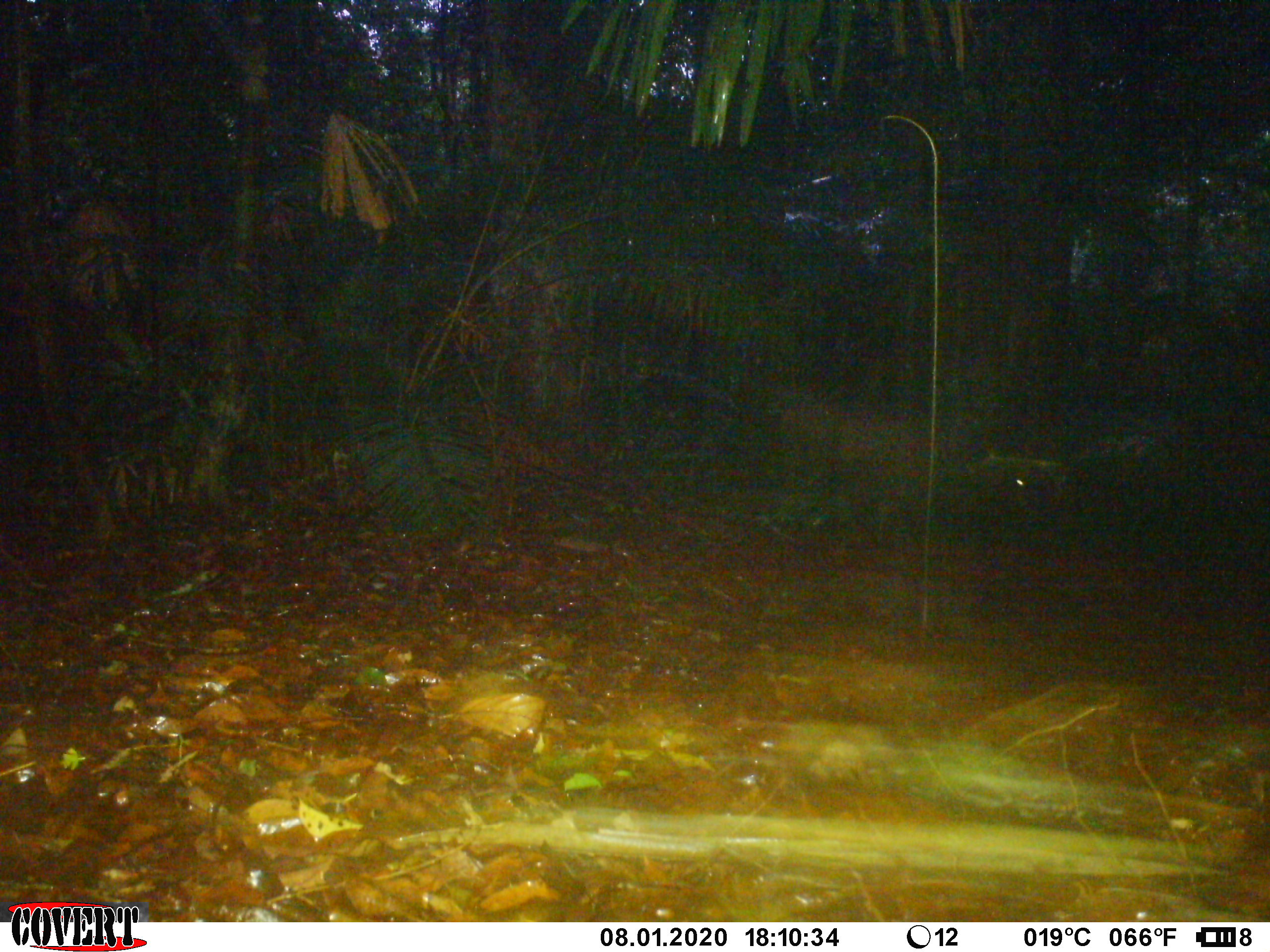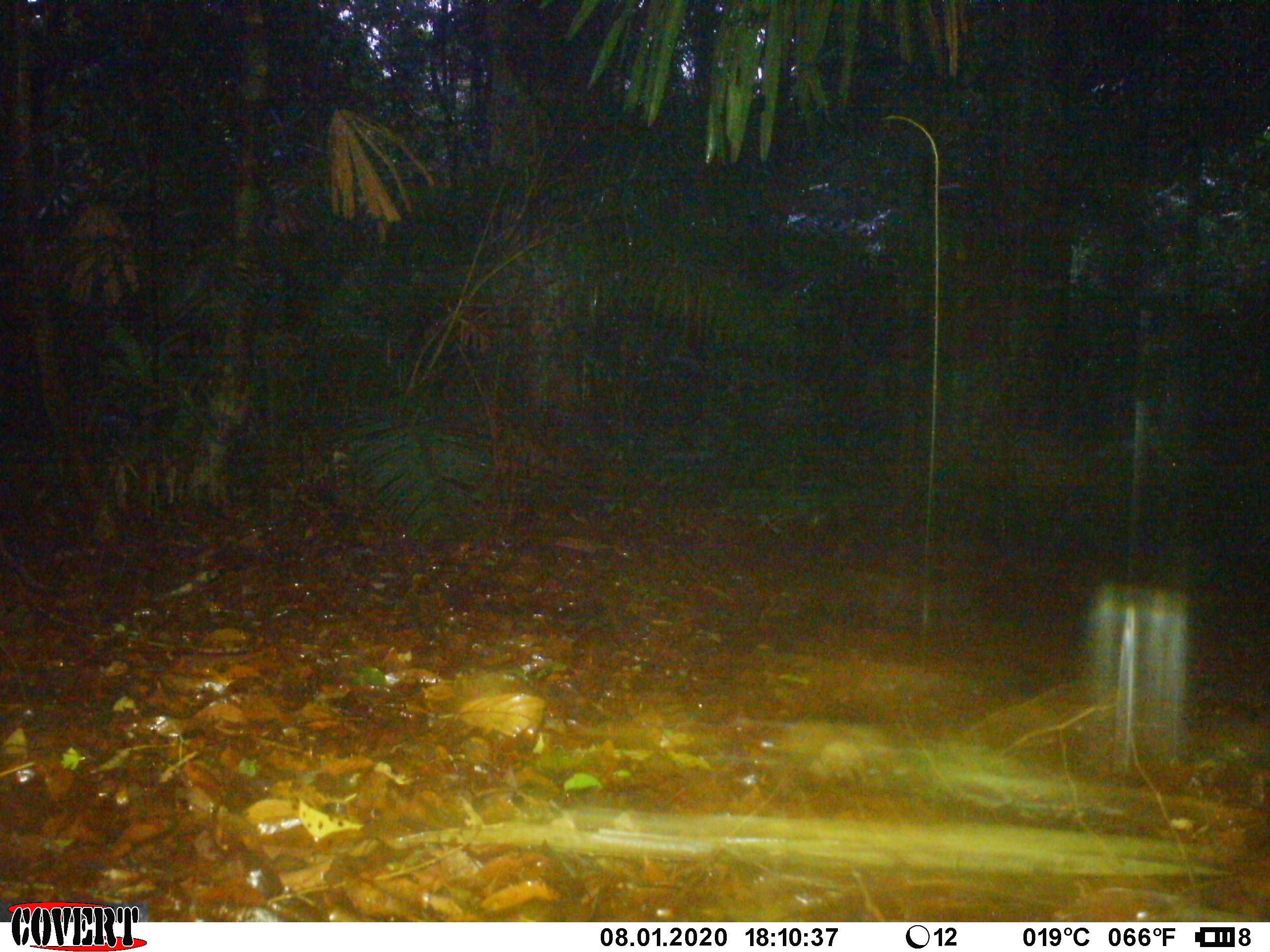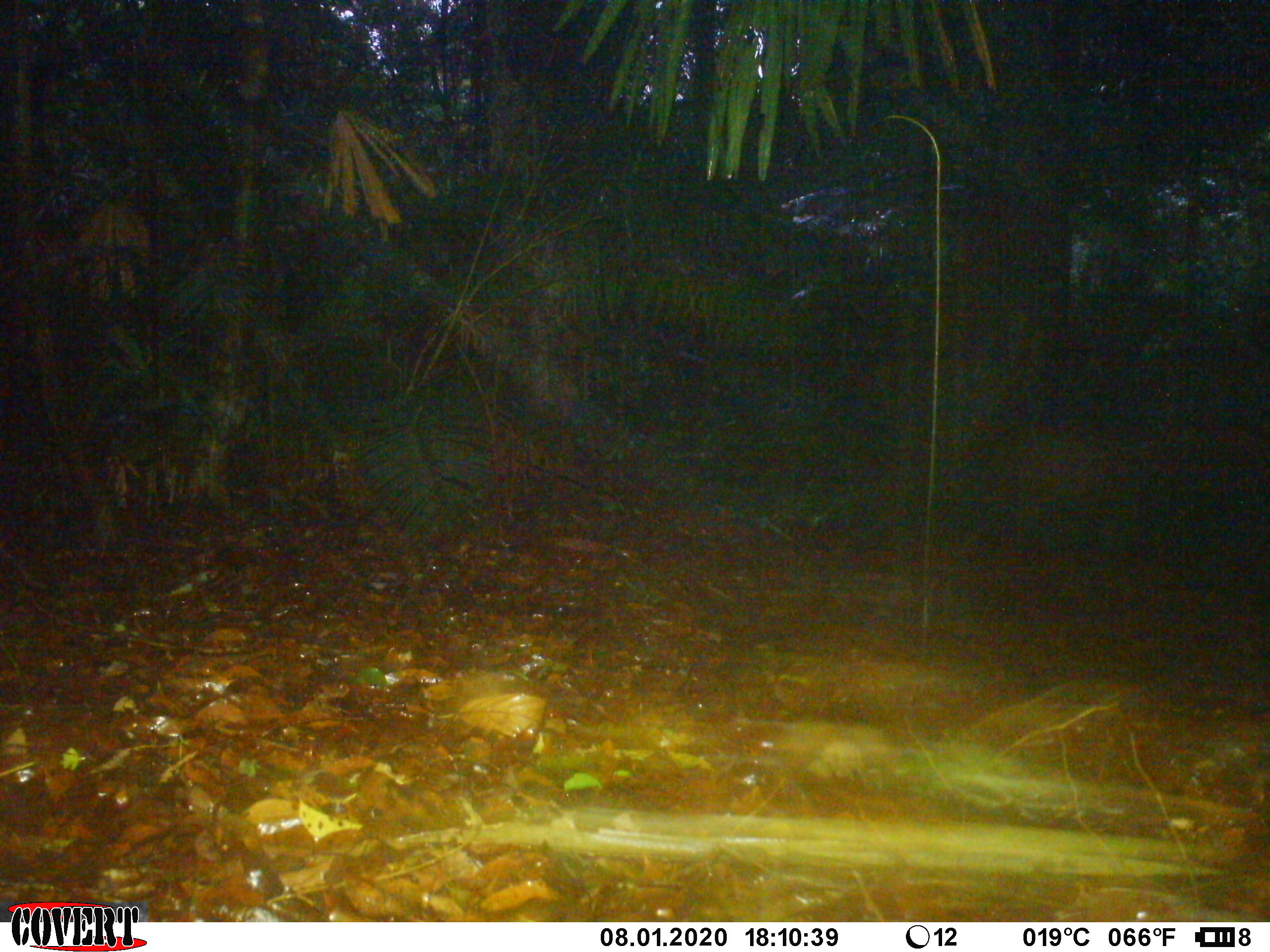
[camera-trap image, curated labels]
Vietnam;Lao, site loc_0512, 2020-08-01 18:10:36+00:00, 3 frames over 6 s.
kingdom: Animalia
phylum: Chordata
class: Mammalia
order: Artiodactyla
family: Cervidae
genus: Rusa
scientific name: Rusa unicolor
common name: sambar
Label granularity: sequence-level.